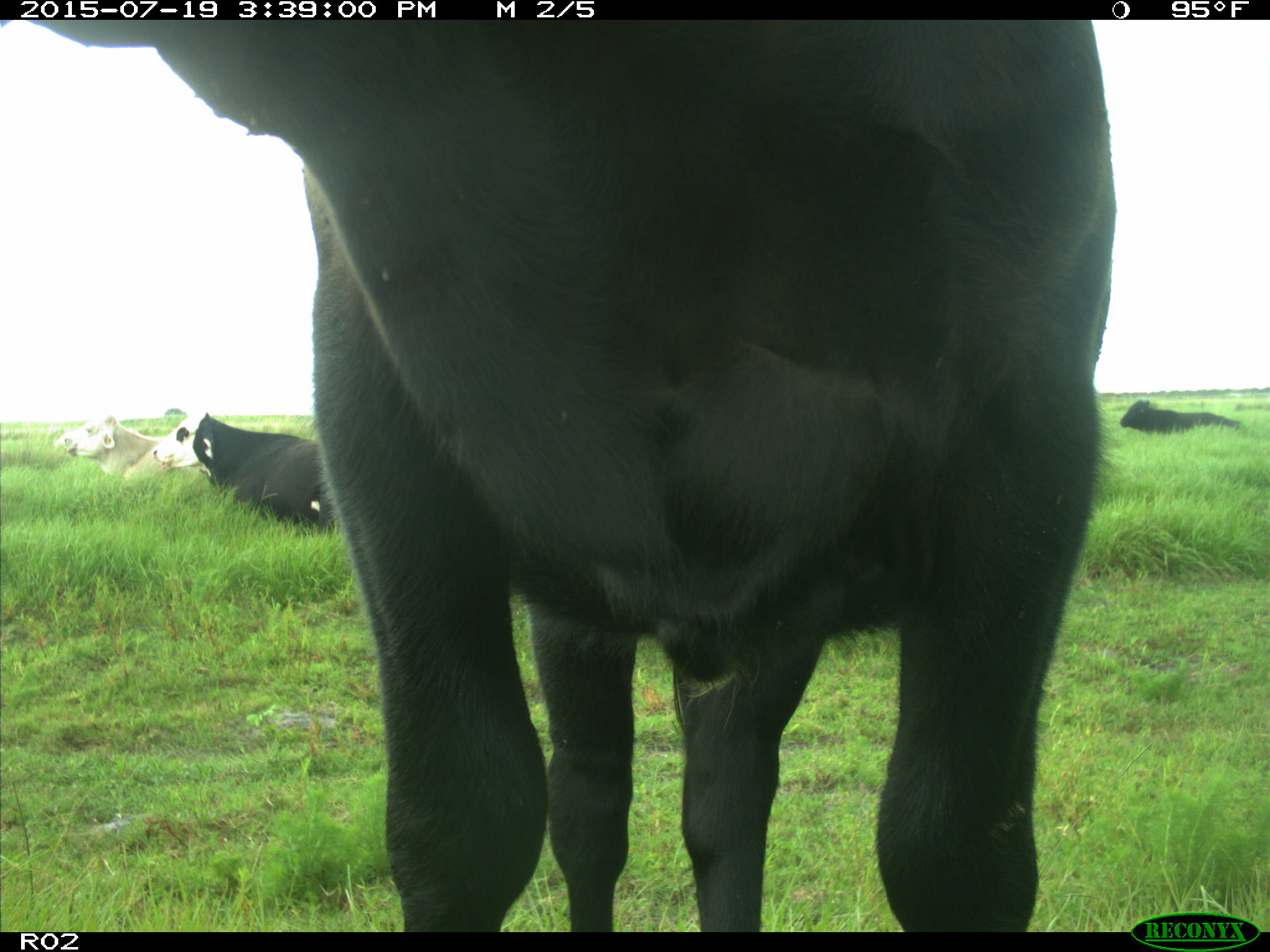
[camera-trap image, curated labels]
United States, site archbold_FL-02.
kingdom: Animalia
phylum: Chordata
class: Mammalia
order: Artiodactyla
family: Bovidae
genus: Bos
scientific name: Bos taurus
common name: domestic cow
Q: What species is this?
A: Bos taurus (domestic cow).